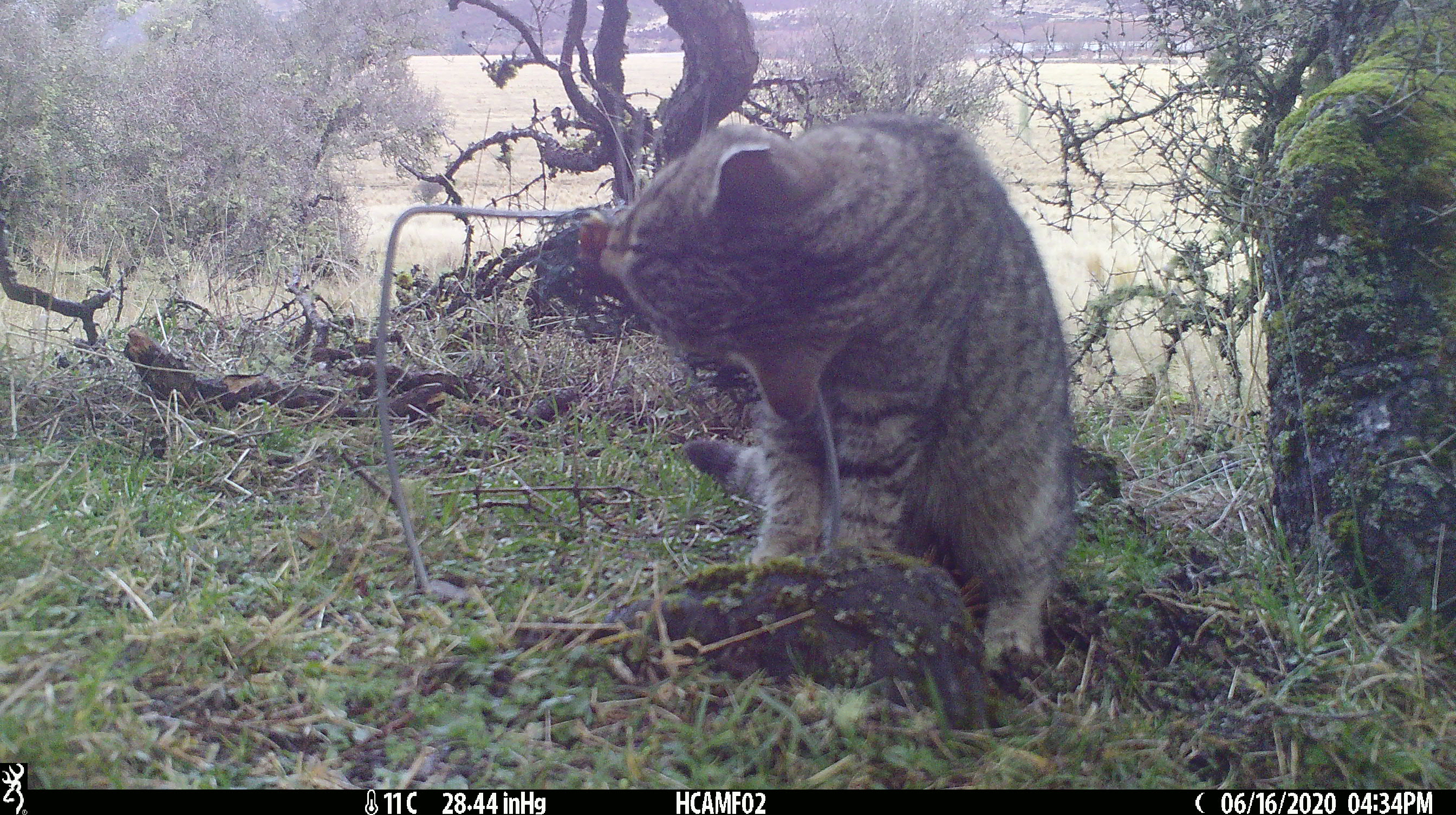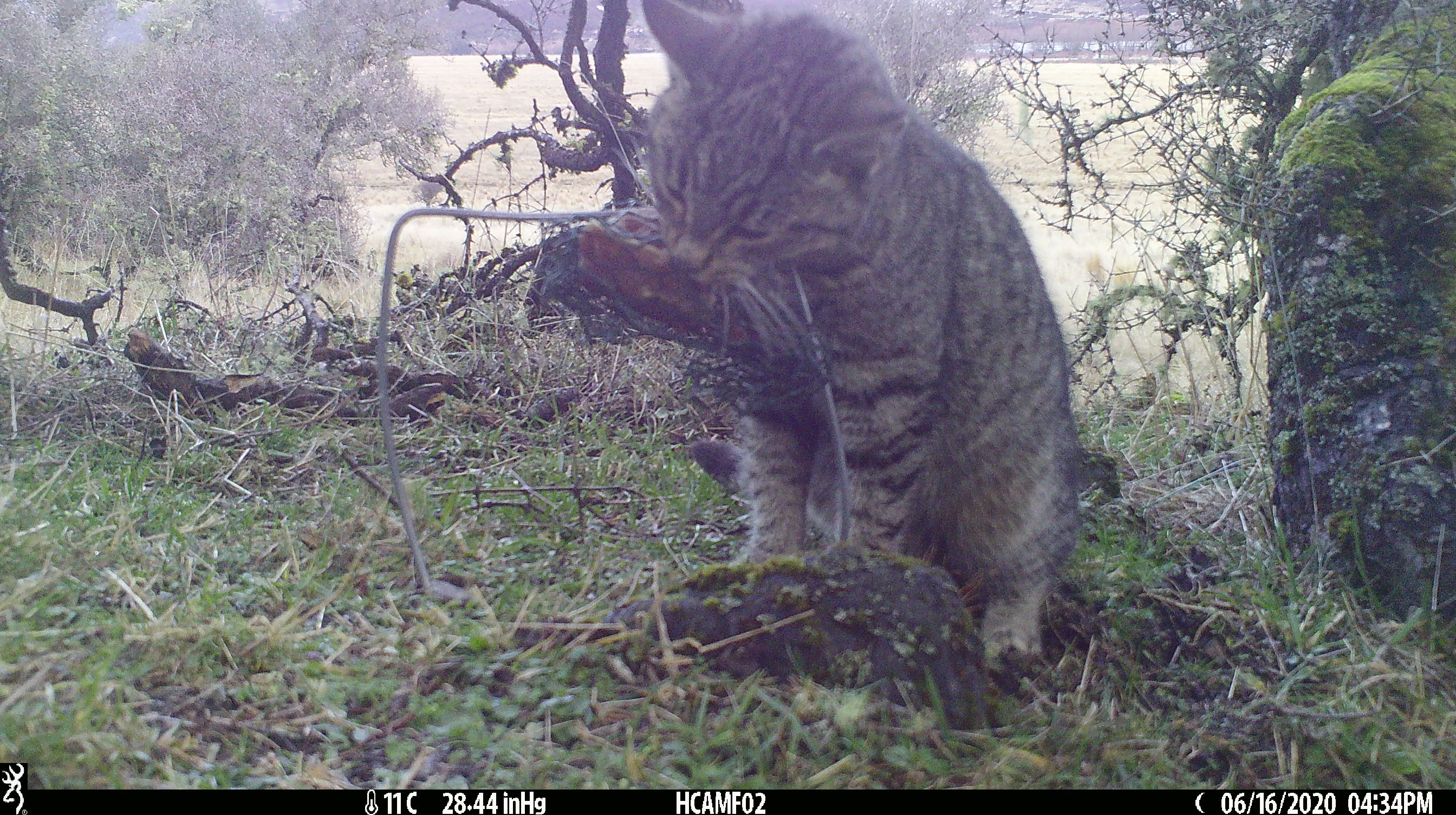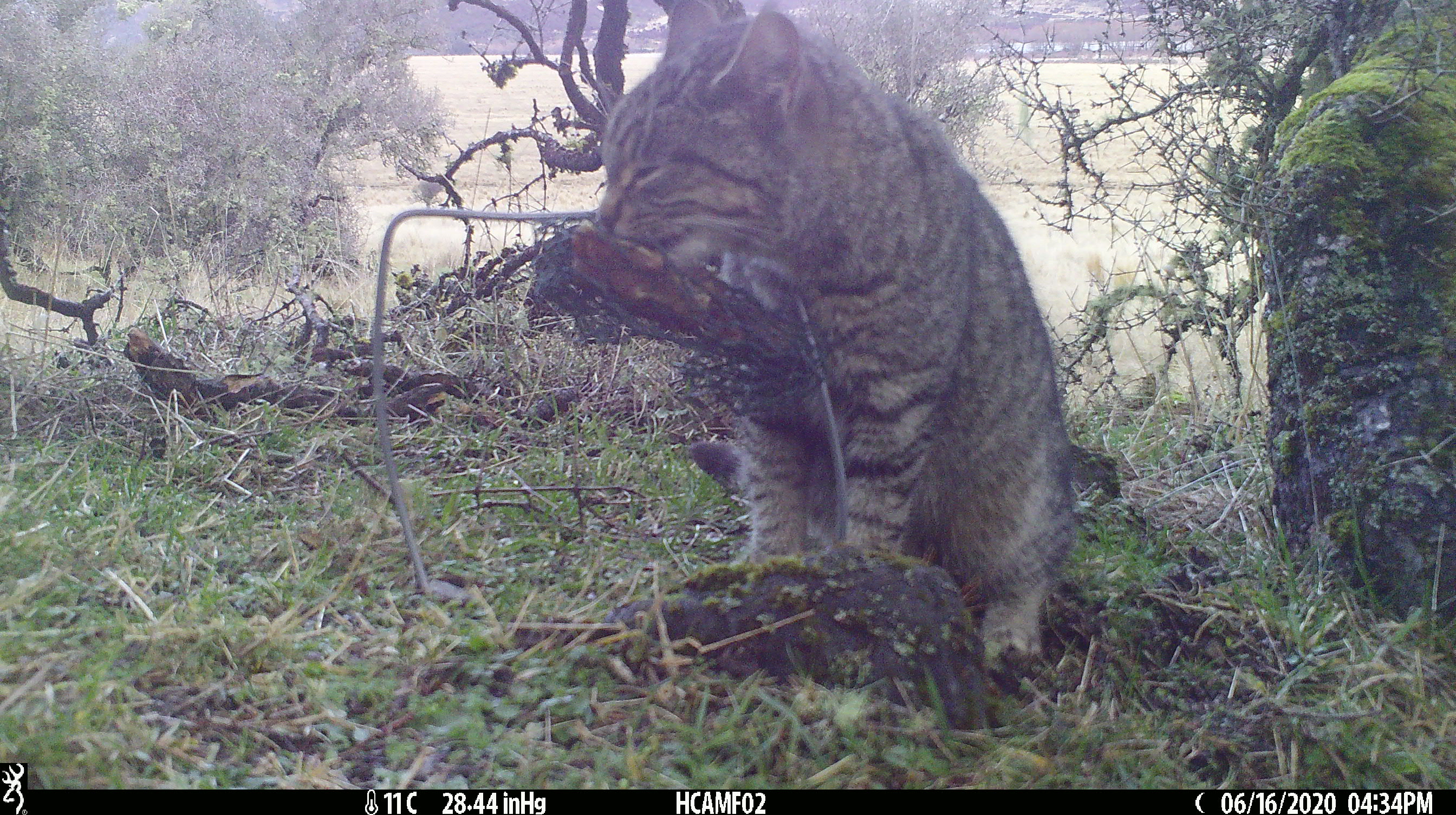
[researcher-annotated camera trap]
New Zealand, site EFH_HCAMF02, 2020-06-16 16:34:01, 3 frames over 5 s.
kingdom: Animalia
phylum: Chordata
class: Mammalia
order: Carnivora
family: Felidae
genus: Felis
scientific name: Felis catus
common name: domestic cat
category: cat